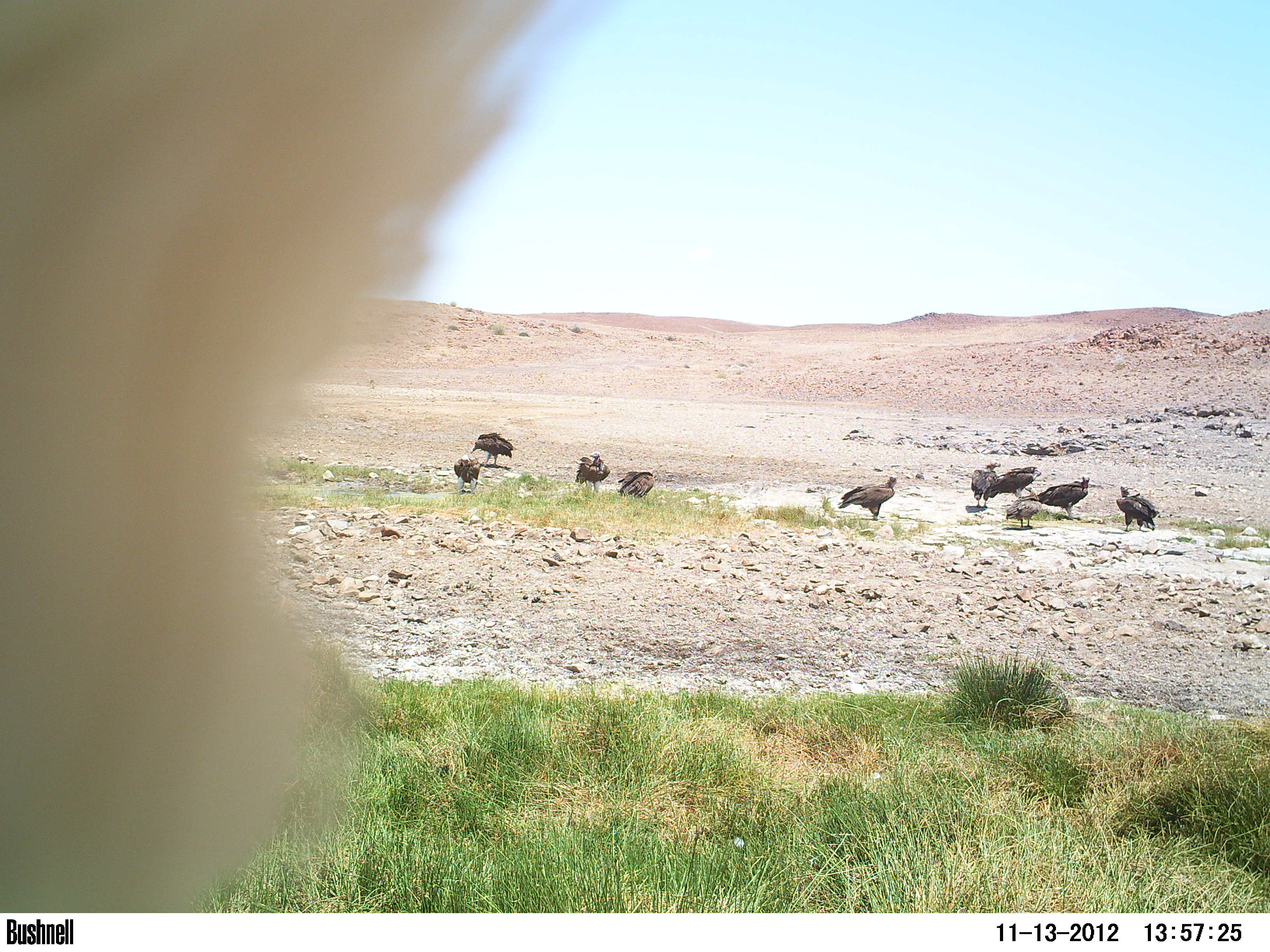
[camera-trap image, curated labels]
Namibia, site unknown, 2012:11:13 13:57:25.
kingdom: Animalia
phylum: Chordata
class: Aves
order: Accipitriformes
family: Accipitridae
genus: Torgos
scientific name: Torgos tracheliotos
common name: lappet-faced vulture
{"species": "Torgos tracheliotos (lappet-faced vulture)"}